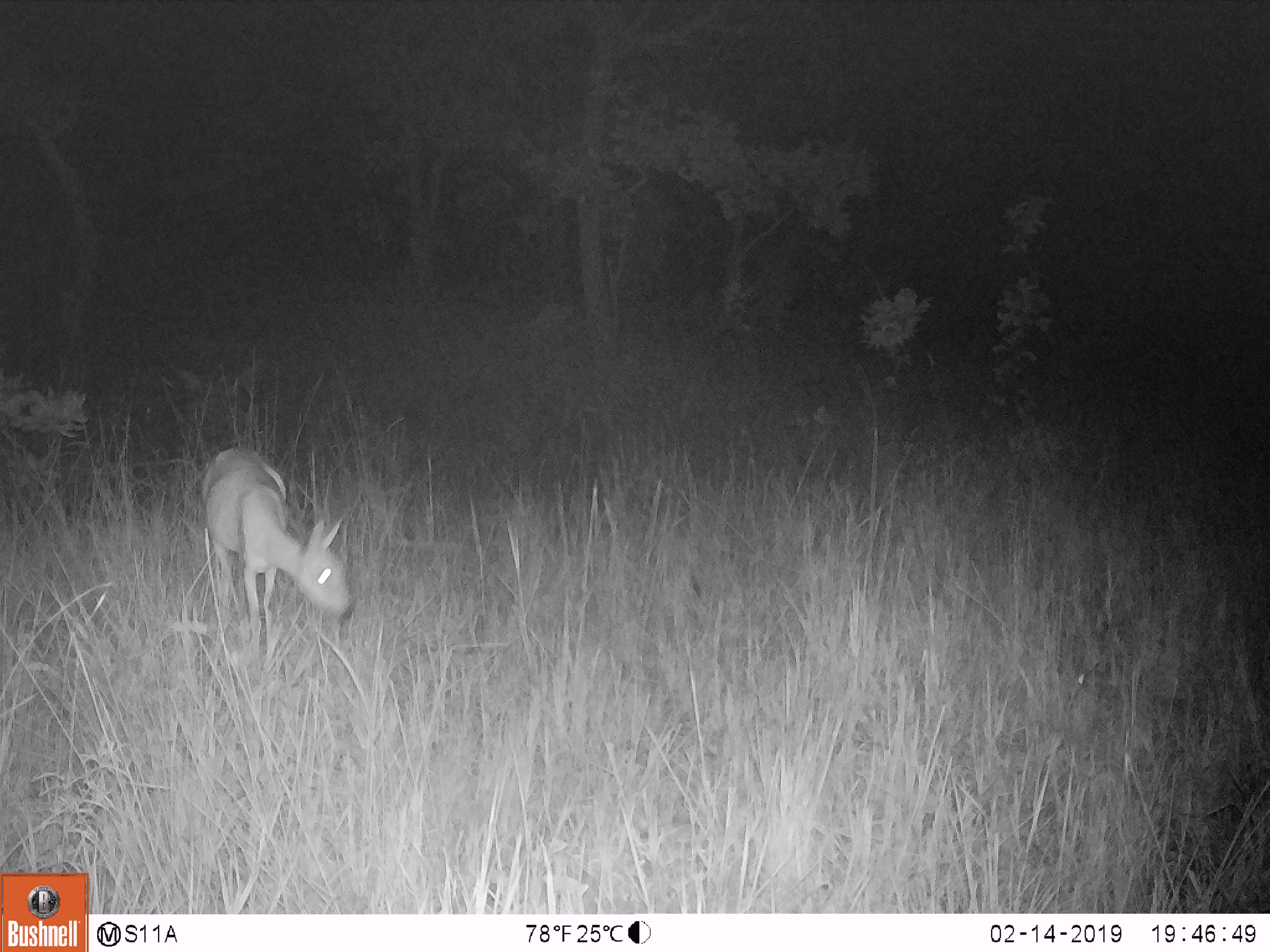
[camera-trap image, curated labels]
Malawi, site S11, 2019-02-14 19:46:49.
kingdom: Animalia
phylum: Chordata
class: Mammalia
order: Artiodactyla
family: Bovidae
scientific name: Antilopinae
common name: small antelope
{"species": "small antelope (Antilopinae)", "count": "2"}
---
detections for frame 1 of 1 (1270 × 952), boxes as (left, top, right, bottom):
small antelope: (194, 438, 361, 633)